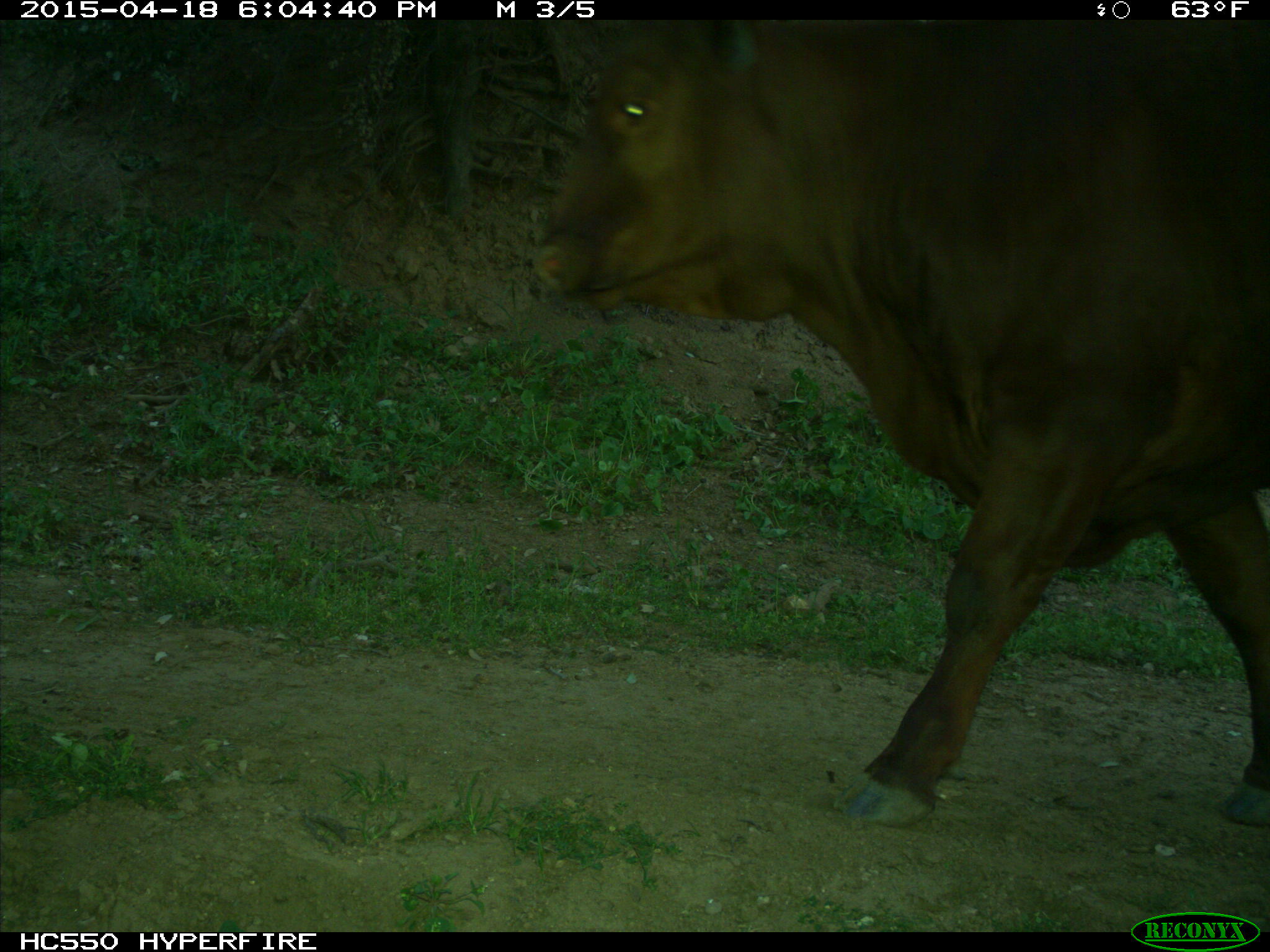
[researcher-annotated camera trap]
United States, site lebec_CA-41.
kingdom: Animalia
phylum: Chordata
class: Mammalia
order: Artiodactyla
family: Bovidae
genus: Bos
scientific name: Bos taurus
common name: domestic cow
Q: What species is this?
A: Bos taurus (domestic cow).